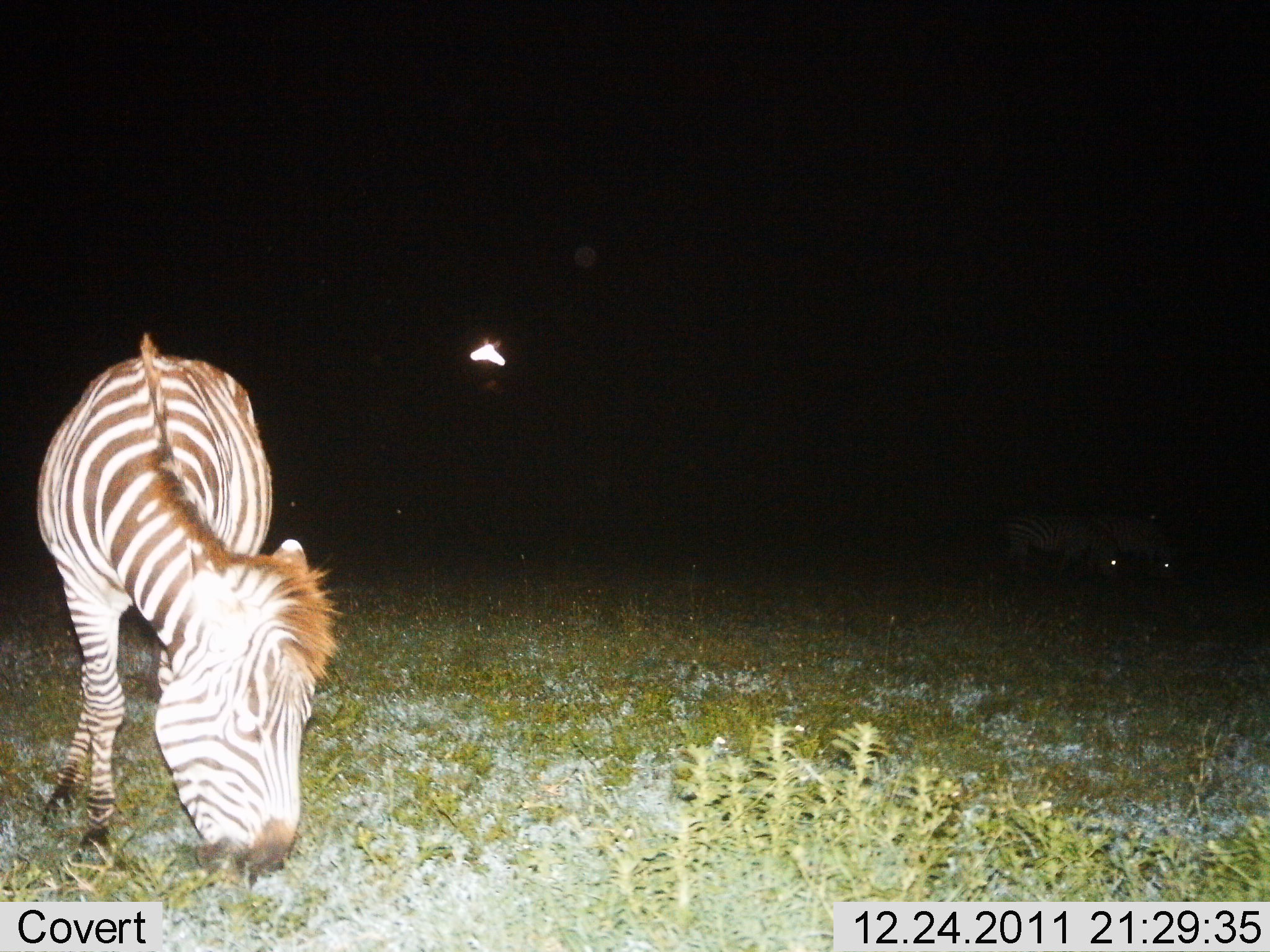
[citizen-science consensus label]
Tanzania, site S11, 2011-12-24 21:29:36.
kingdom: Animalia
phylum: Chordata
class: Mammalia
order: Perissodactyla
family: Equidae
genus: Equus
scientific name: Equus quagga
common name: plains zebra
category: zebra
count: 3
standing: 0%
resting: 0%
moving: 9%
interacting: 0%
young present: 0%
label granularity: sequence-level